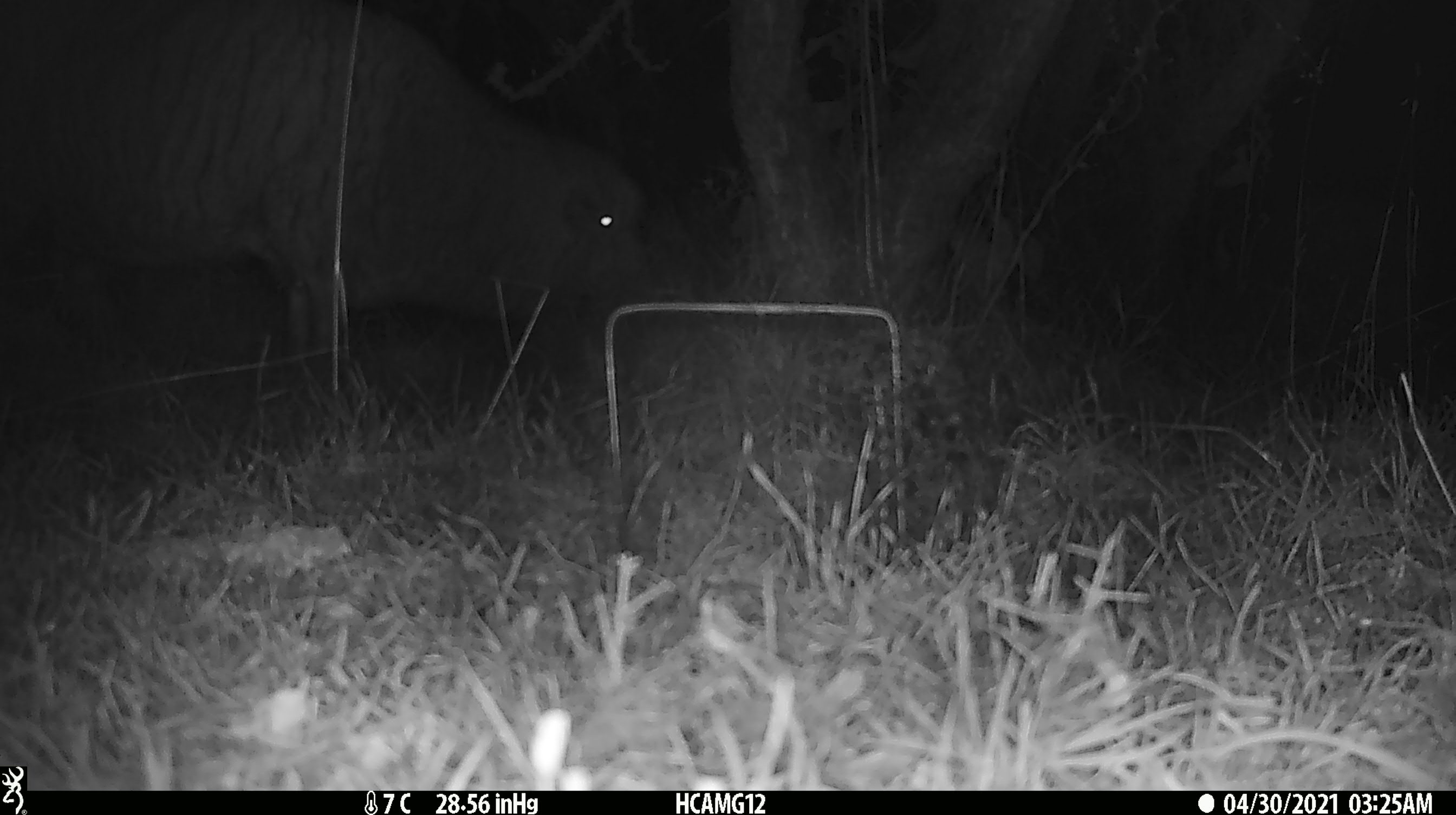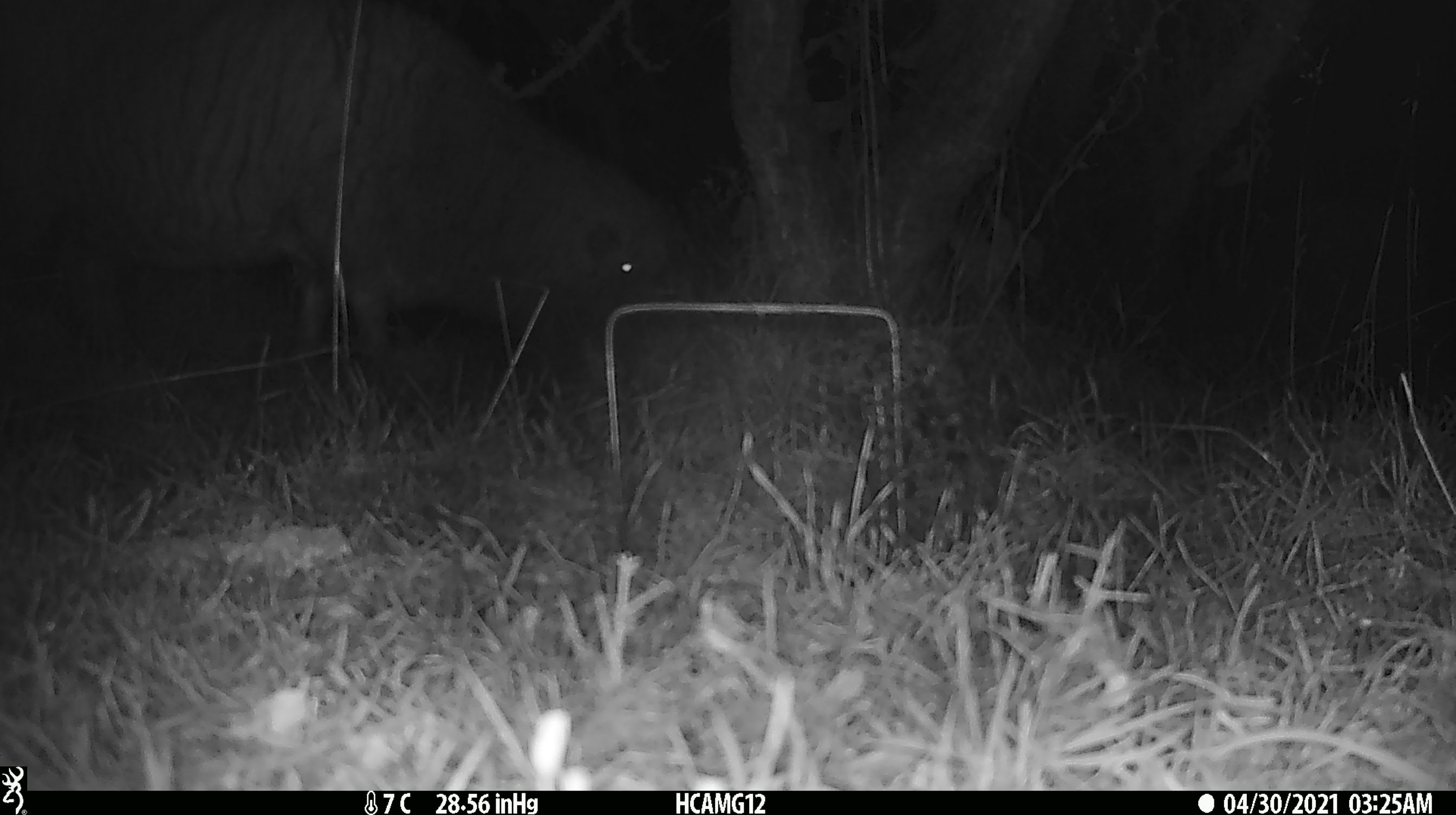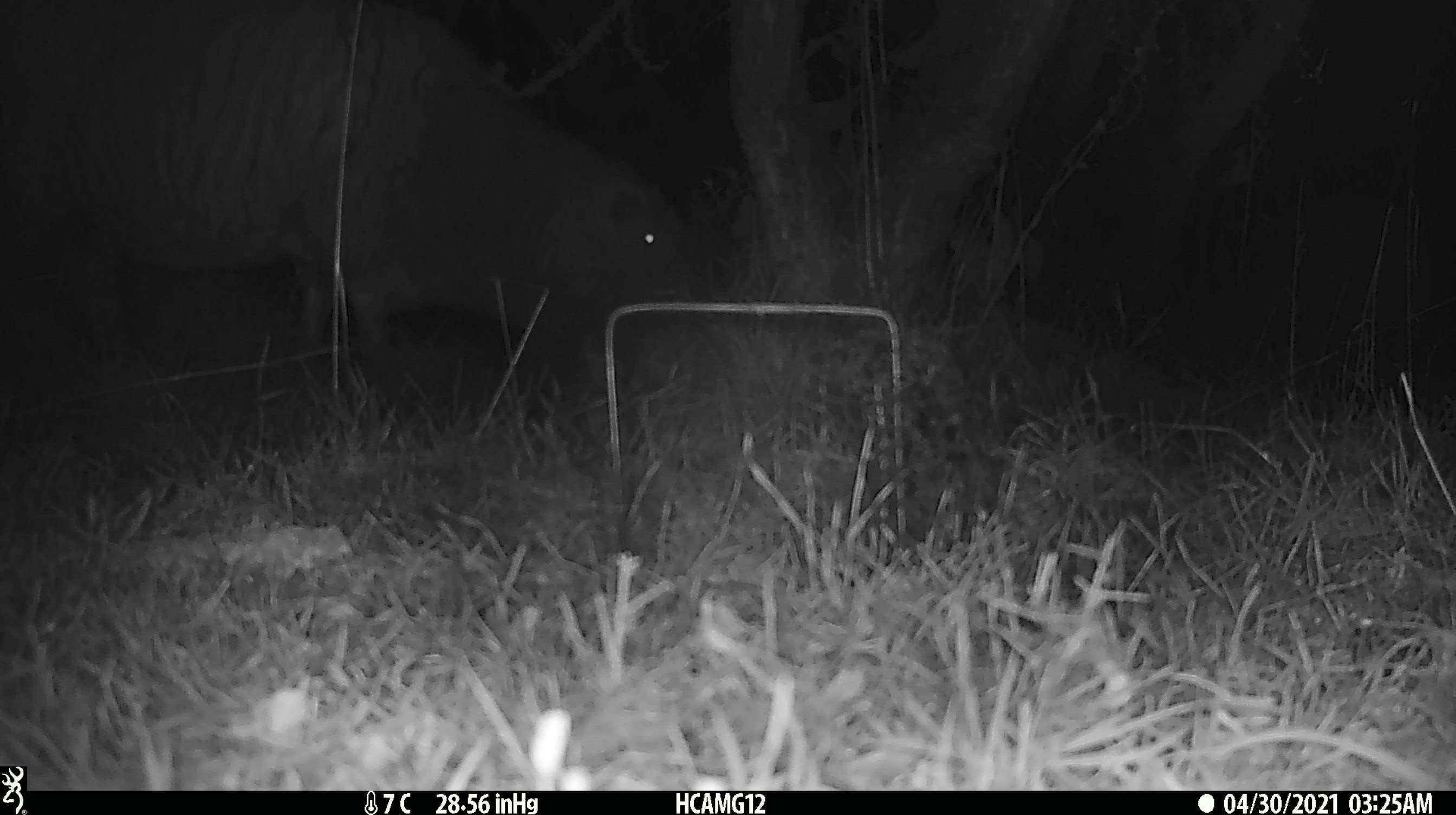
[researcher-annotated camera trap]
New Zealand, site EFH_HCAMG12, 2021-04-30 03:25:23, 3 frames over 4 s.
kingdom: Animalia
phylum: Chordata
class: Mammalia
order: Artiodactyla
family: Bovidae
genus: Ovis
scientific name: Ovis aries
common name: domestic sheep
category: sheep